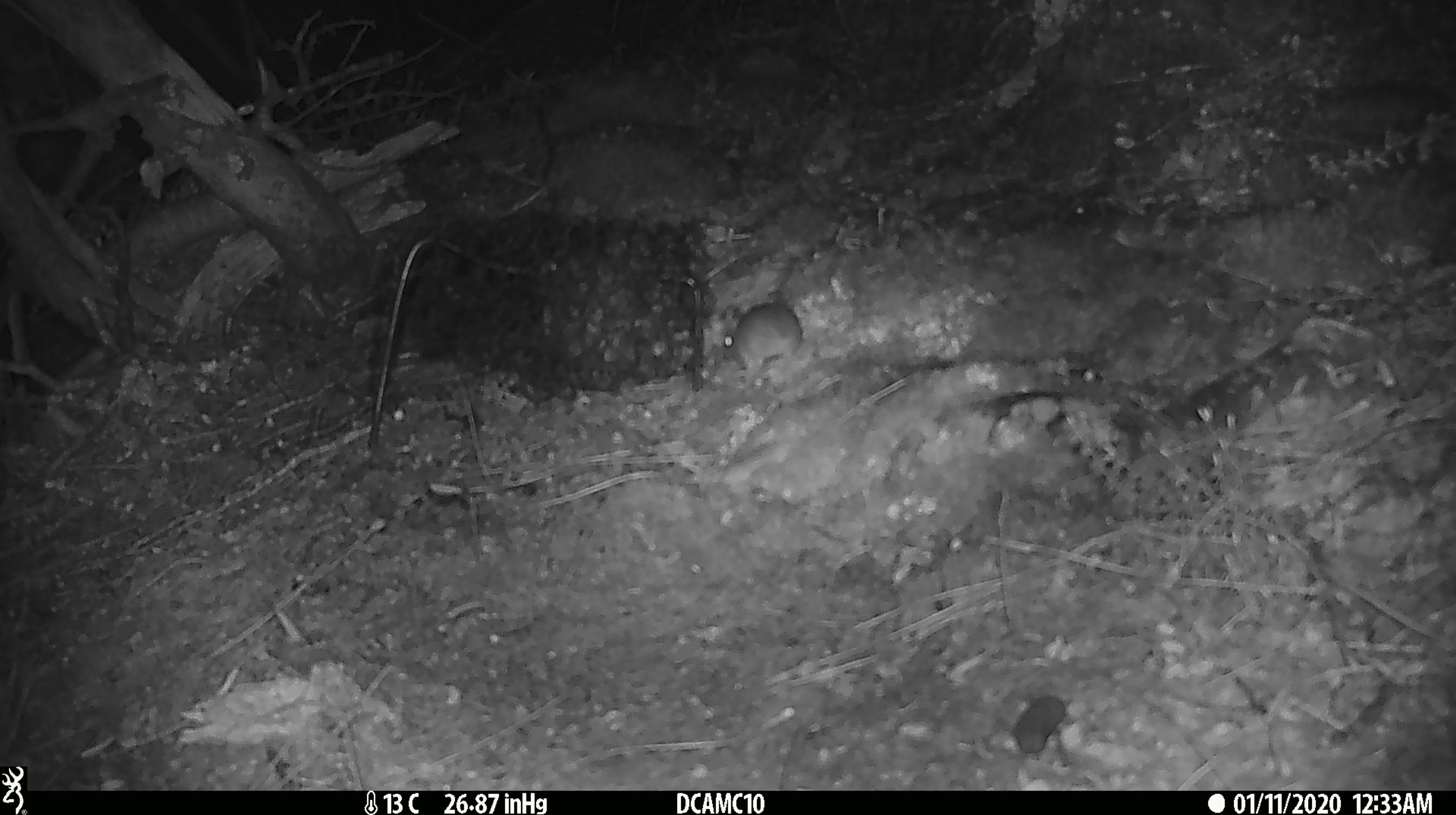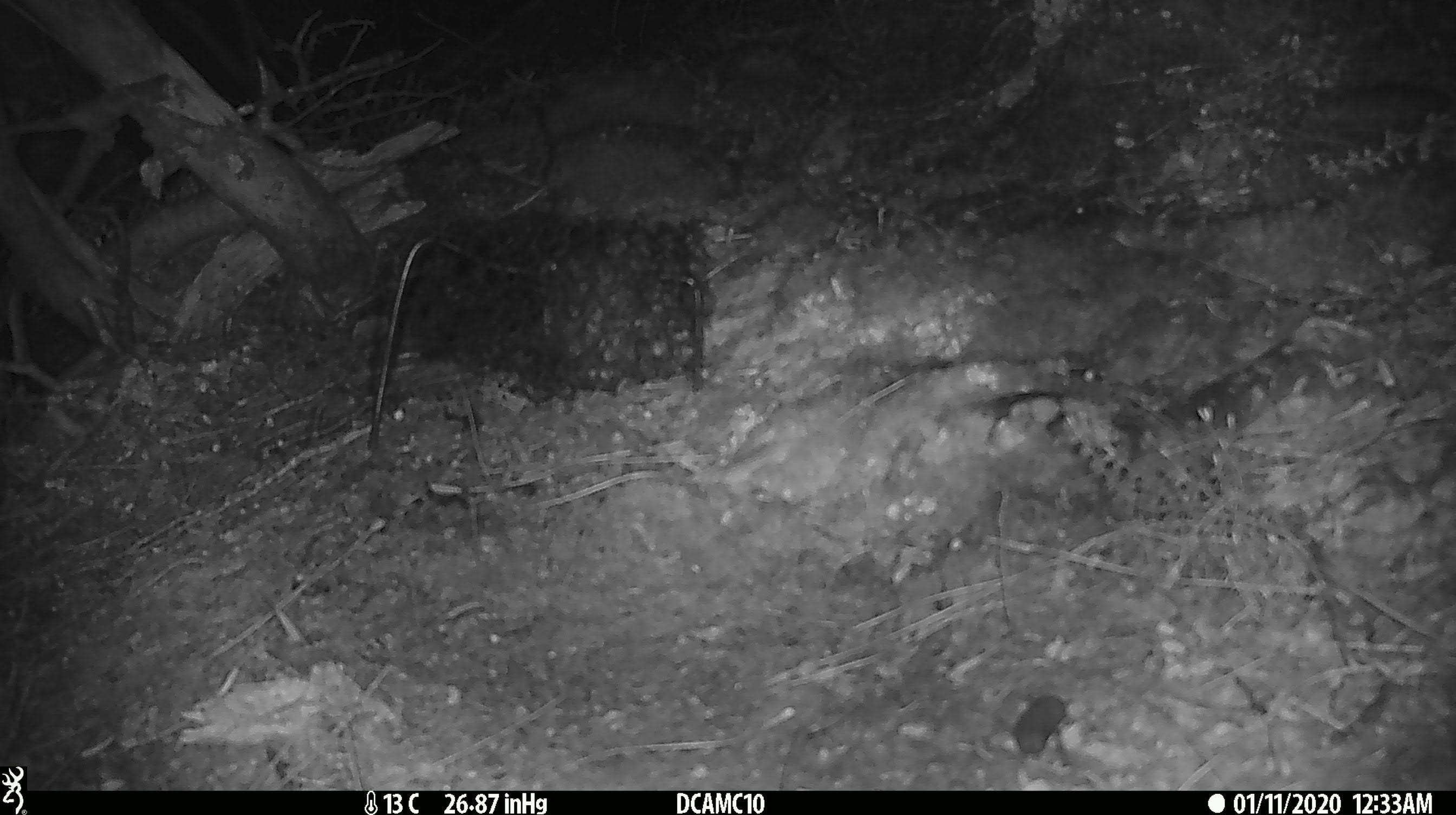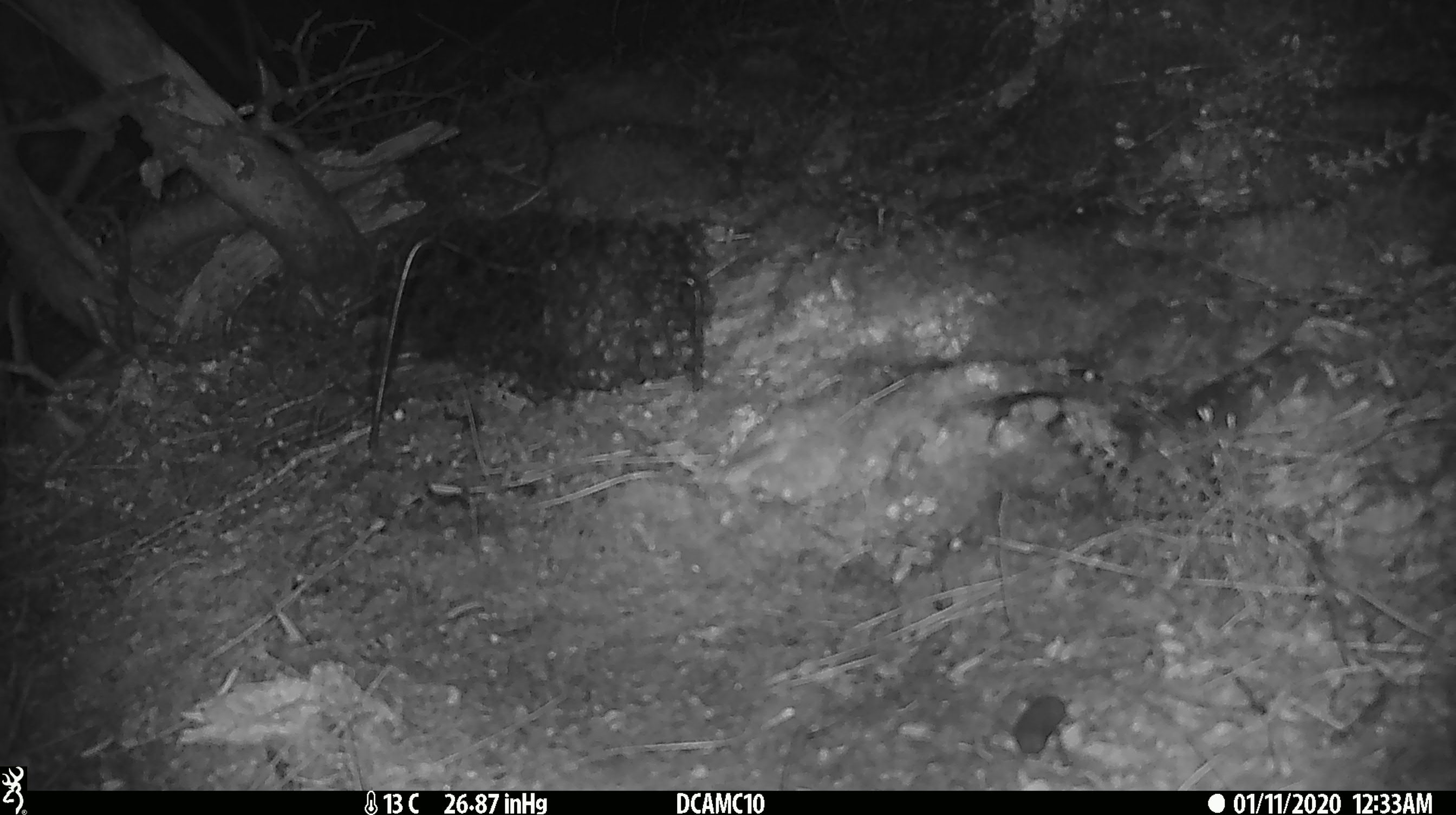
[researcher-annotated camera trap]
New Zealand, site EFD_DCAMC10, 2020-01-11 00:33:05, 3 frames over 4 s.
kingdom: Animalia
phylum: Chordata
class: Mammalia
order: Rodentia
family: Muridae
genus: Mus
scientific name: Mus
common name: mouse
Mouse (Mus).